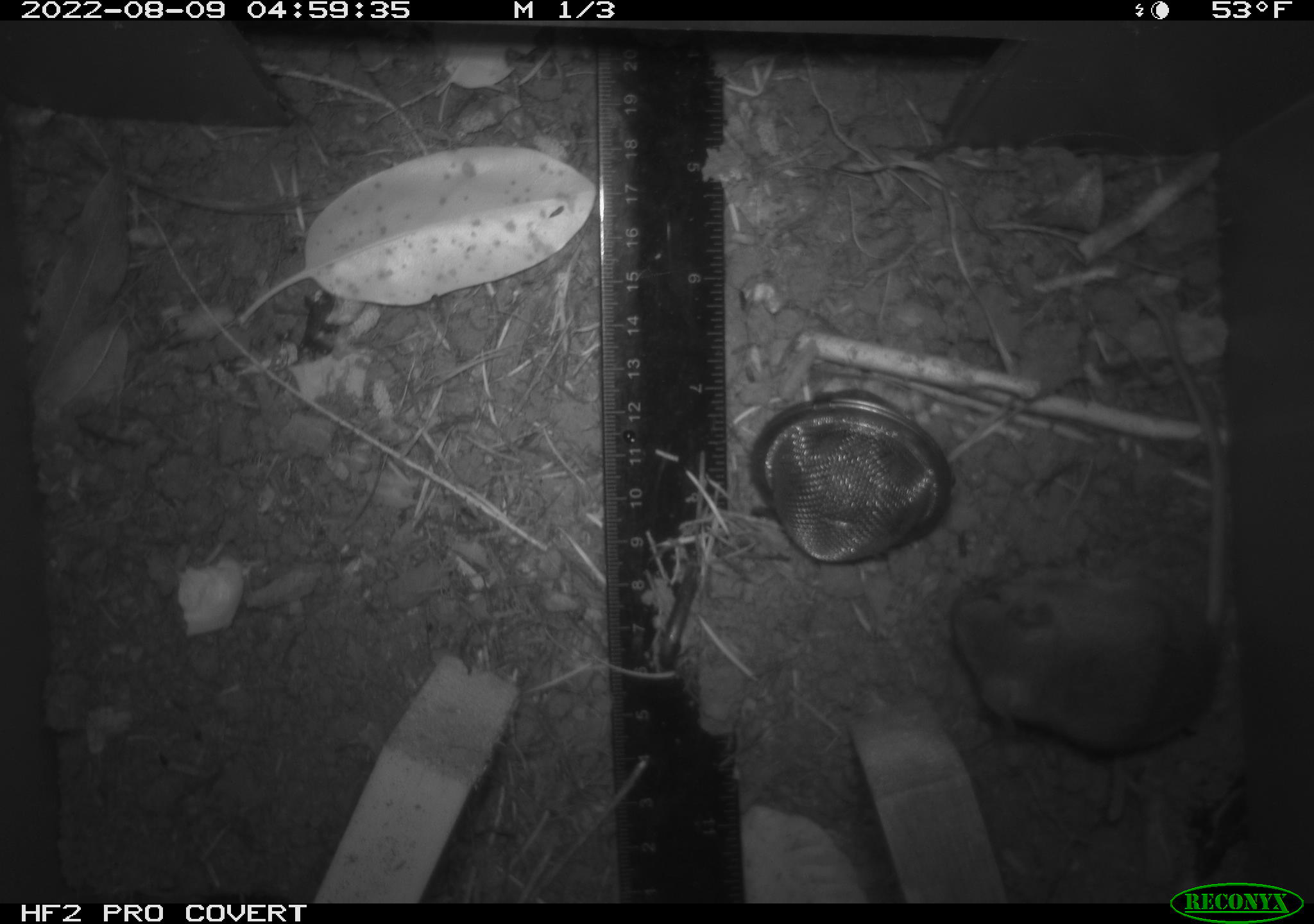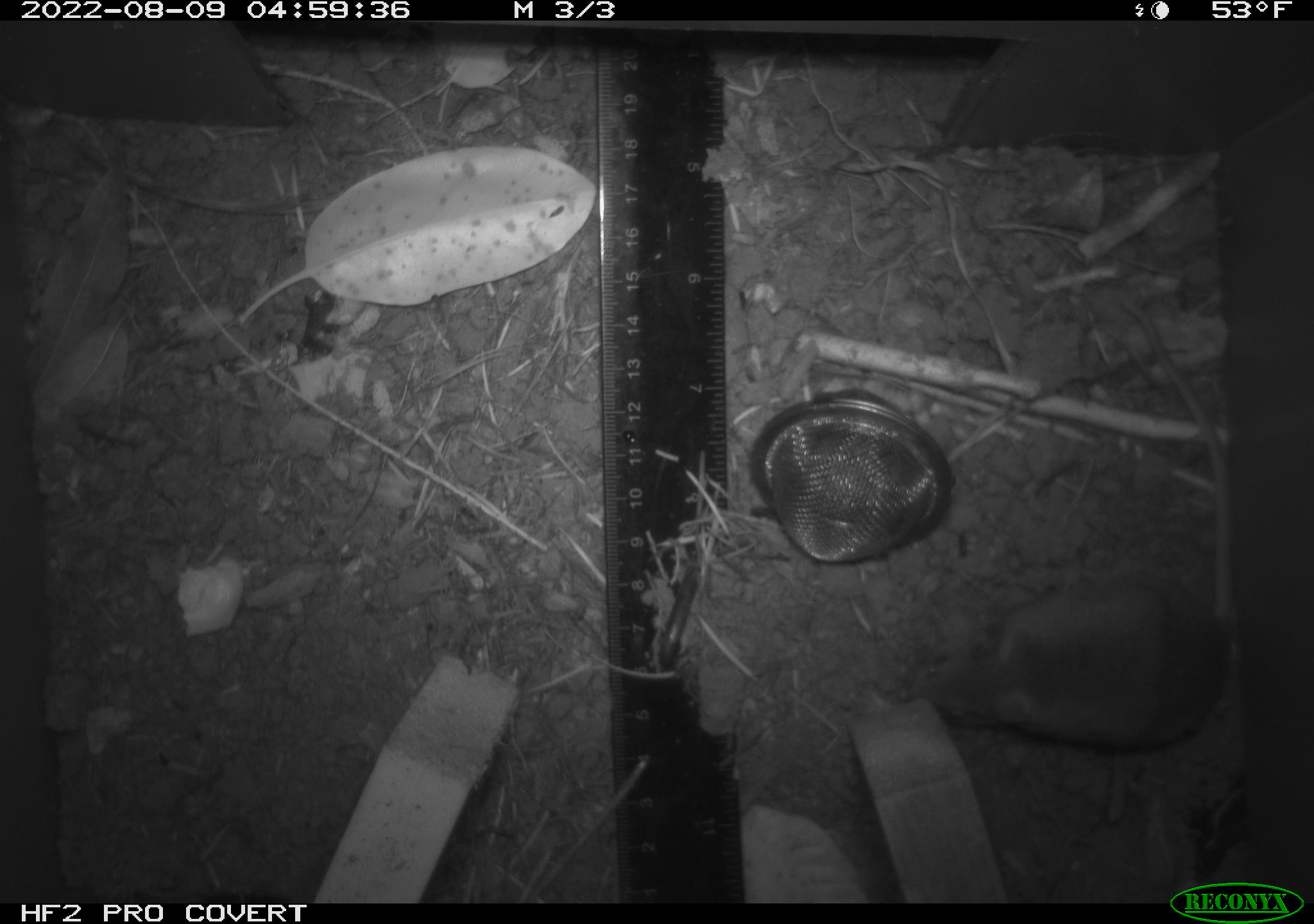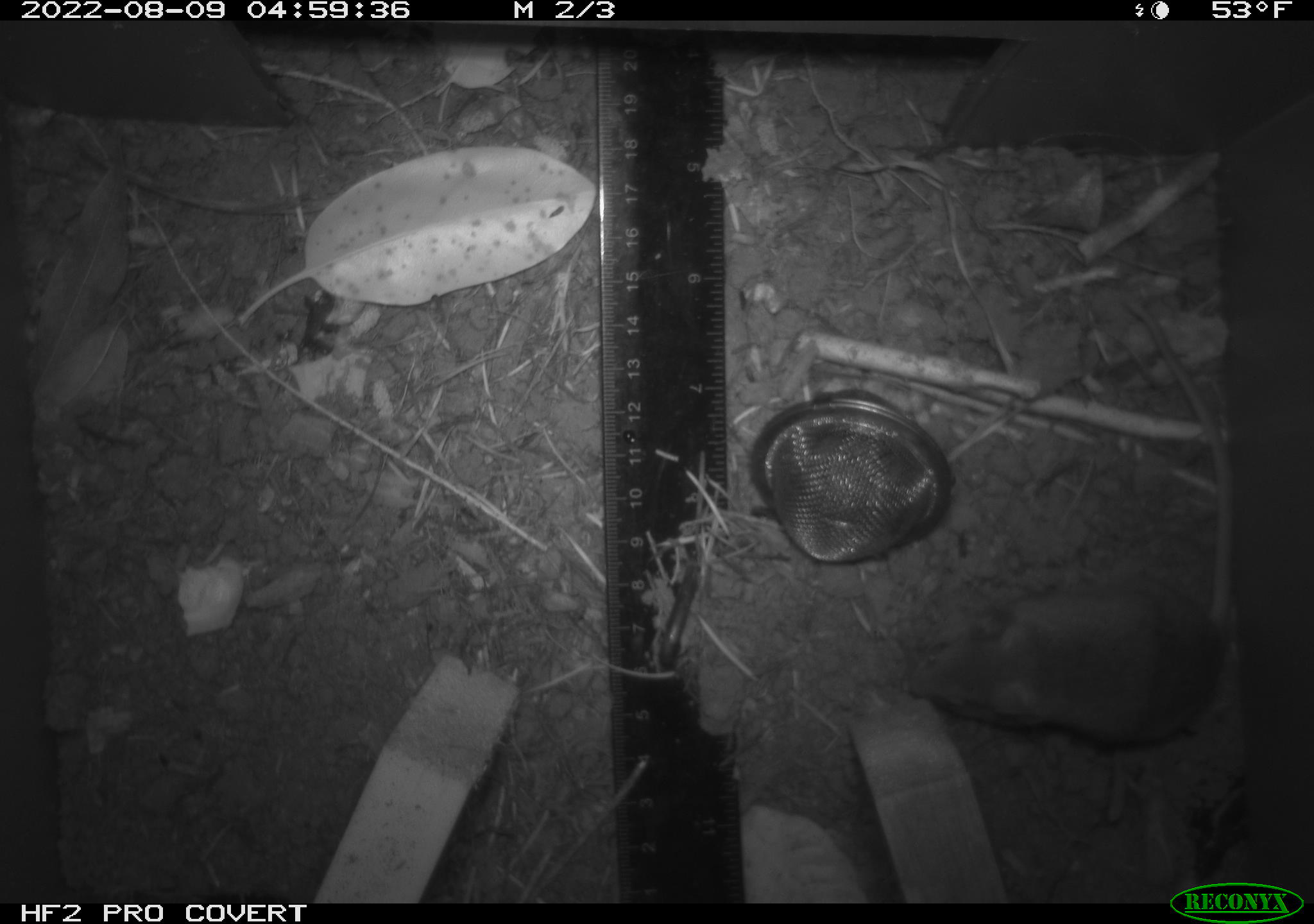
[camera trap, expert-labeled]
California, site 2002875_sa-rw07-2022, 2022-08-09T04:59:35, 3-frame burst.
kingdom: Animalia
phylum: Chordata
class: Mammalia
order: Rodentia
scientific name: Rodentia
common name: mouse species